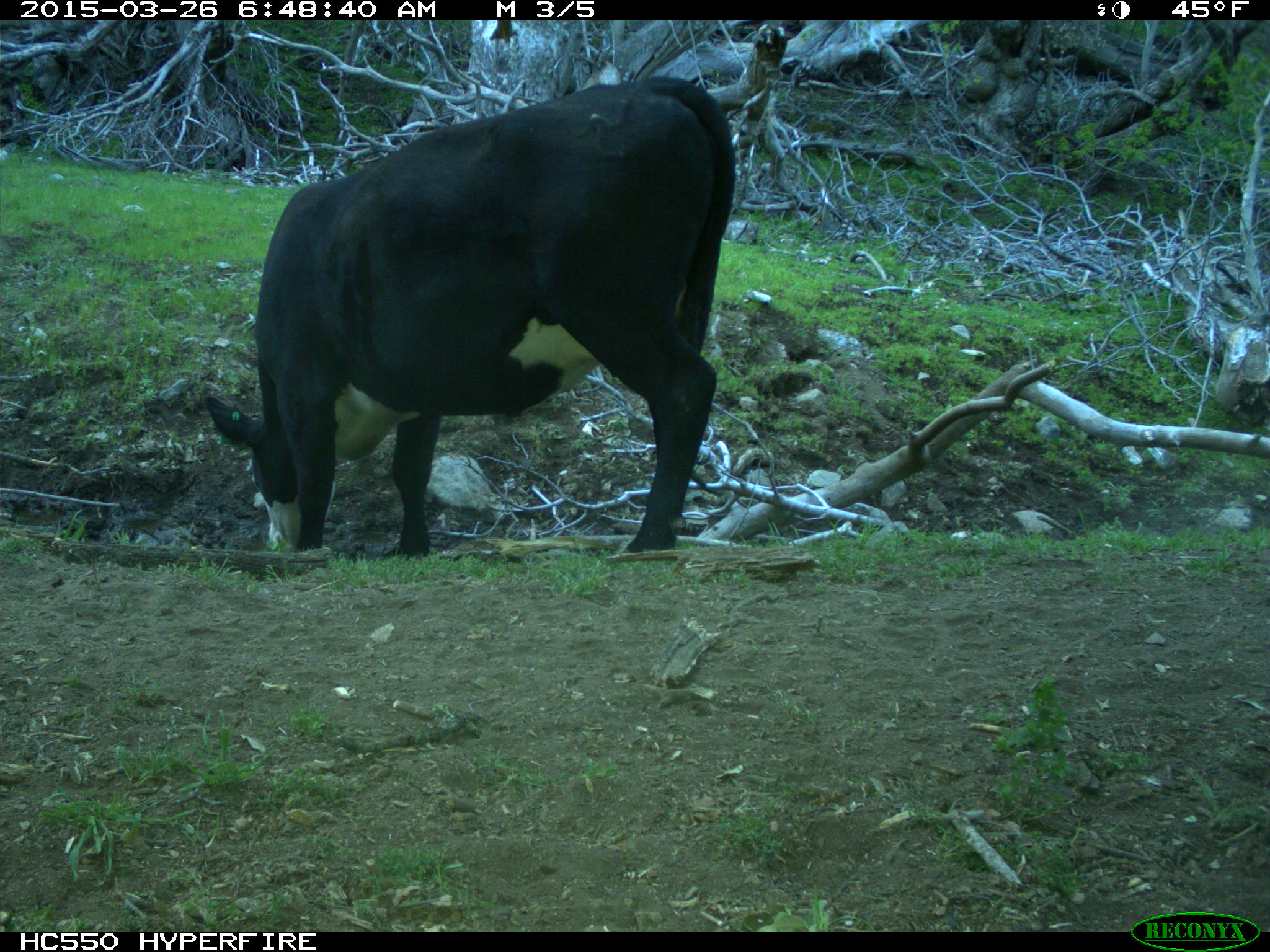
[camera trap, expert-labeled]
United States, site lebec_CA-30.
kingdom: Animalia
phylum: Chordata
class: Mammalia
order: Artiodactyla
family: Bovidae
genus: Bos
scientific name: Bos taurus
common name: domestic cow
Bos taurus (domestic cow).